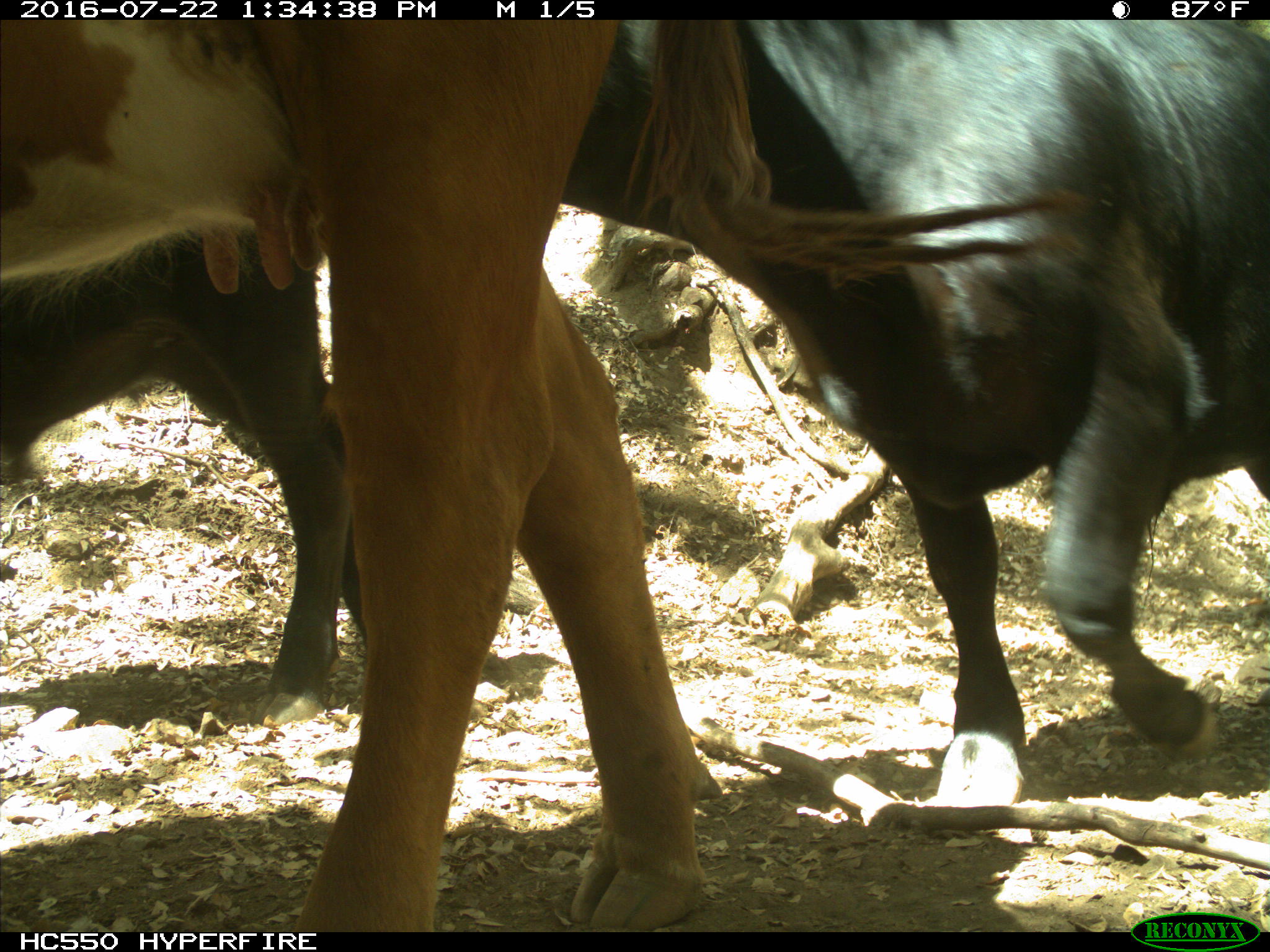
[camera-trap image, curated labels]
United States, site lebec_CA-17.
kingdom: Animalia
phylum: Chordata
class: Mammalia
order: Artiodactyla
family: Bovidae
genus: Bos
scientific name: Bos taurus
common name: domestic cow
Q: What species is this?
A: Bos taurus (domestic cow).